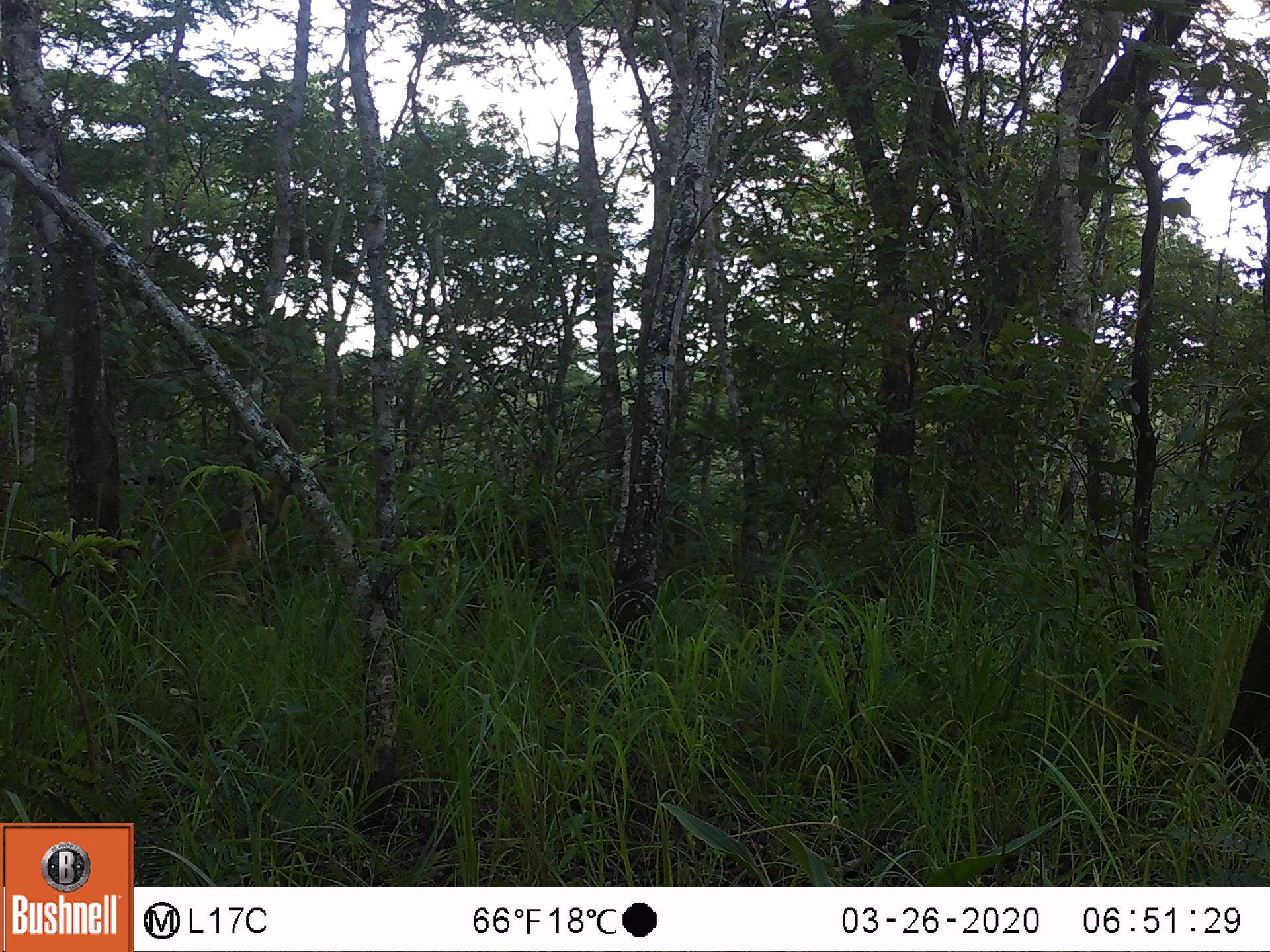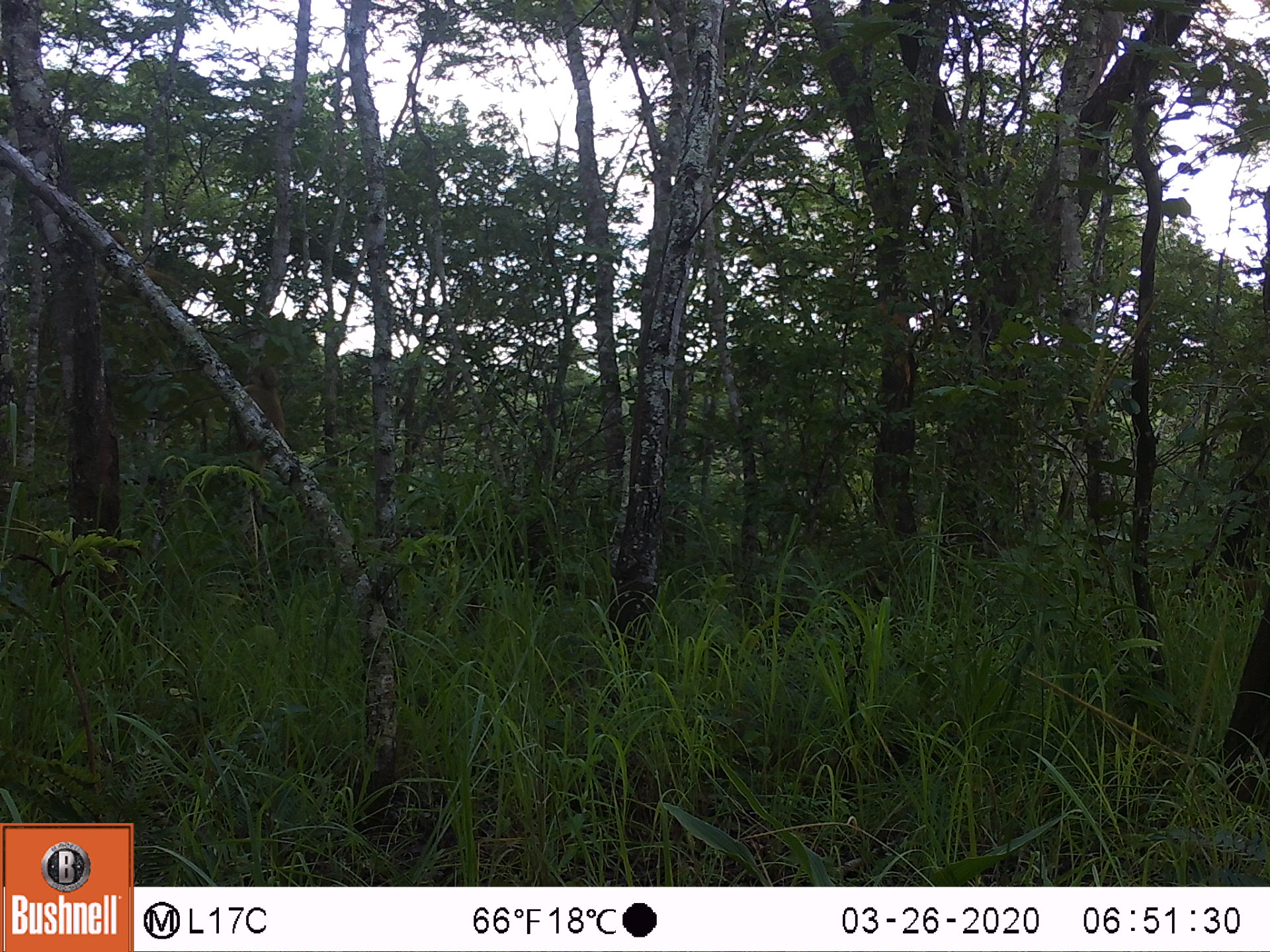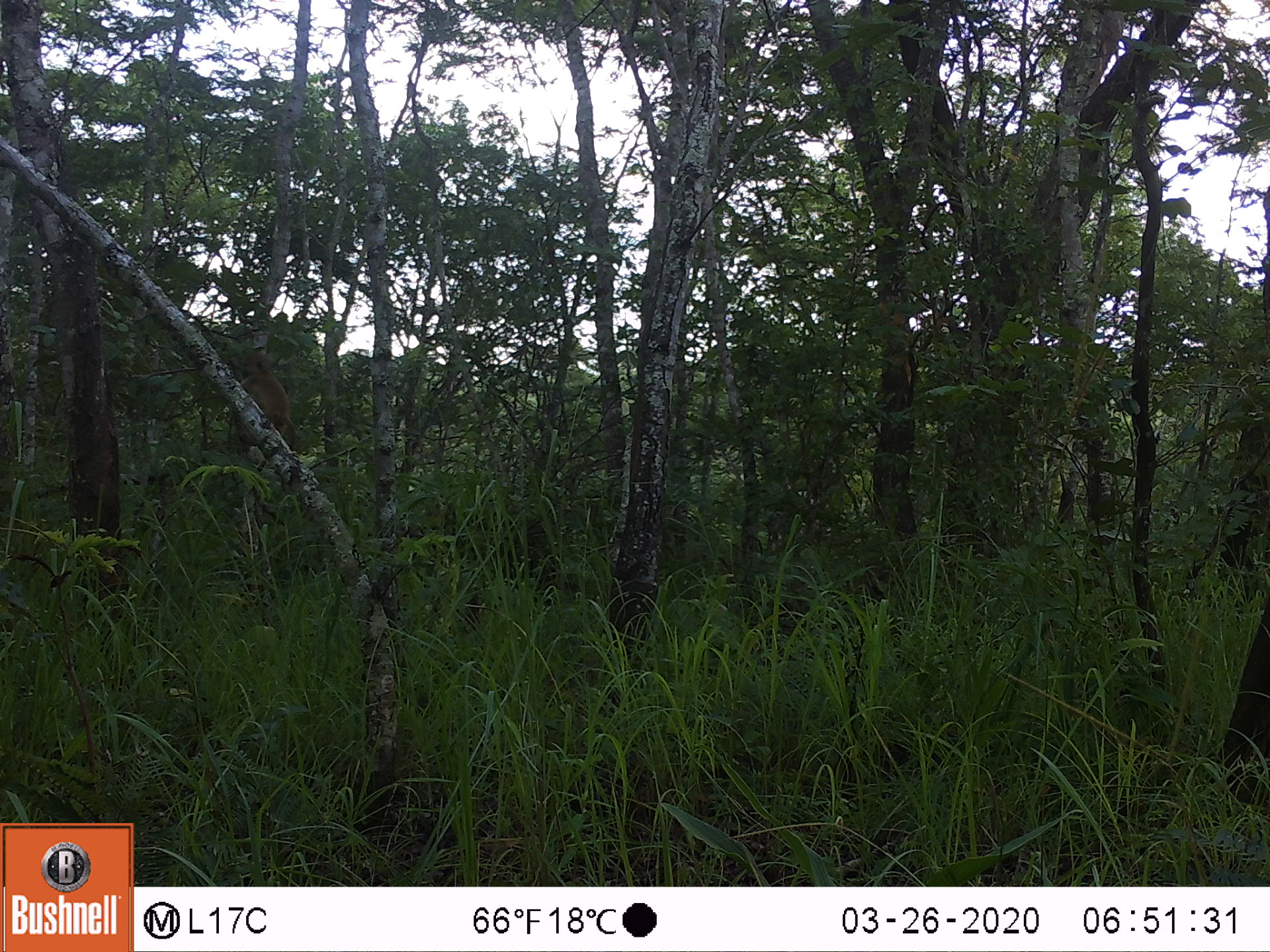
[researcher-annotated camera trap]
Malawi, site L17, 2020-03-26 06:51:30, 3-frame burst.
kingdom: Animalia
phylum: Chordata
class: Mammalia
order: Primates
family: Cercopithecidae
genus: Papio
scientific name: Papio cynocephalus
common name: yellow baboon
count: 1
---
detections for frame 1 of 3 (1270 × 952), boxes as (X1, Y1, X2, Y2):
yellow baboon: (196, 412, 303, 597)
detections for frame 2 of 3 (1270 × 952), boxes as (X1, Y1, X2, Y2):
yellow baboon: (231, 358, 294, 486)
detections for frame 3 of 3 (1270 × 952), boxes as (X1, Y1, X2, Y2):
yellow baboon: (227, 348, 301, 455)